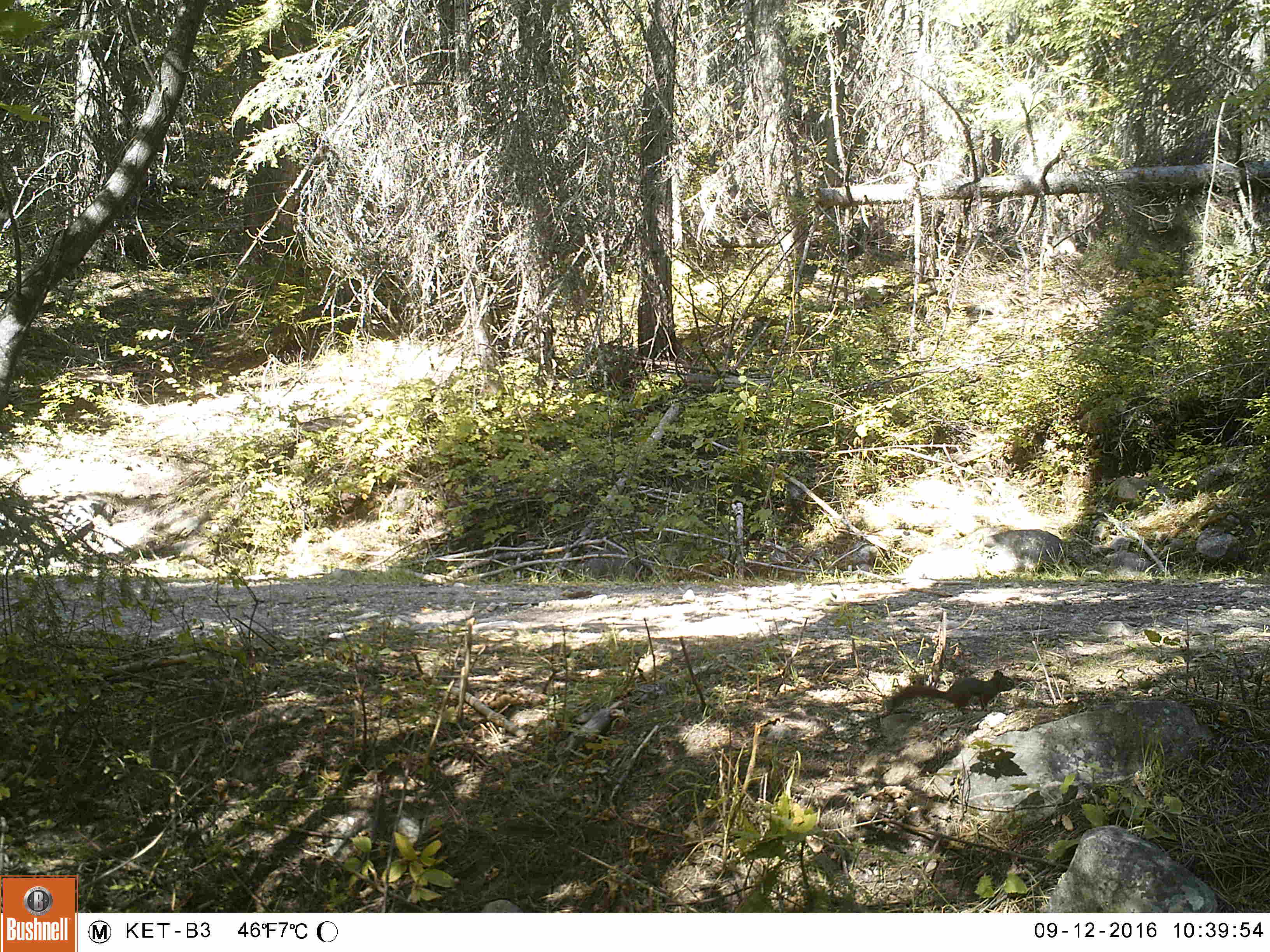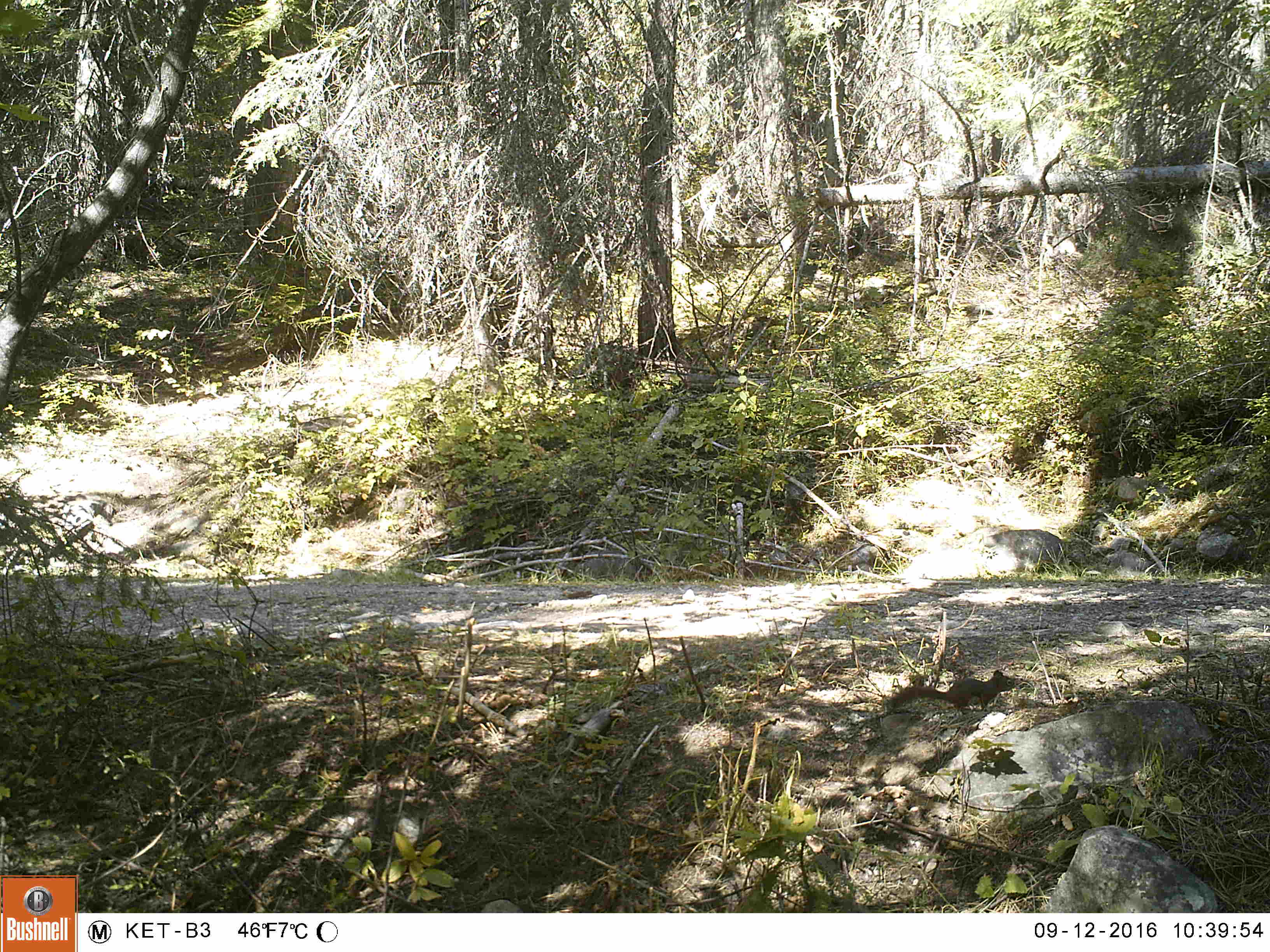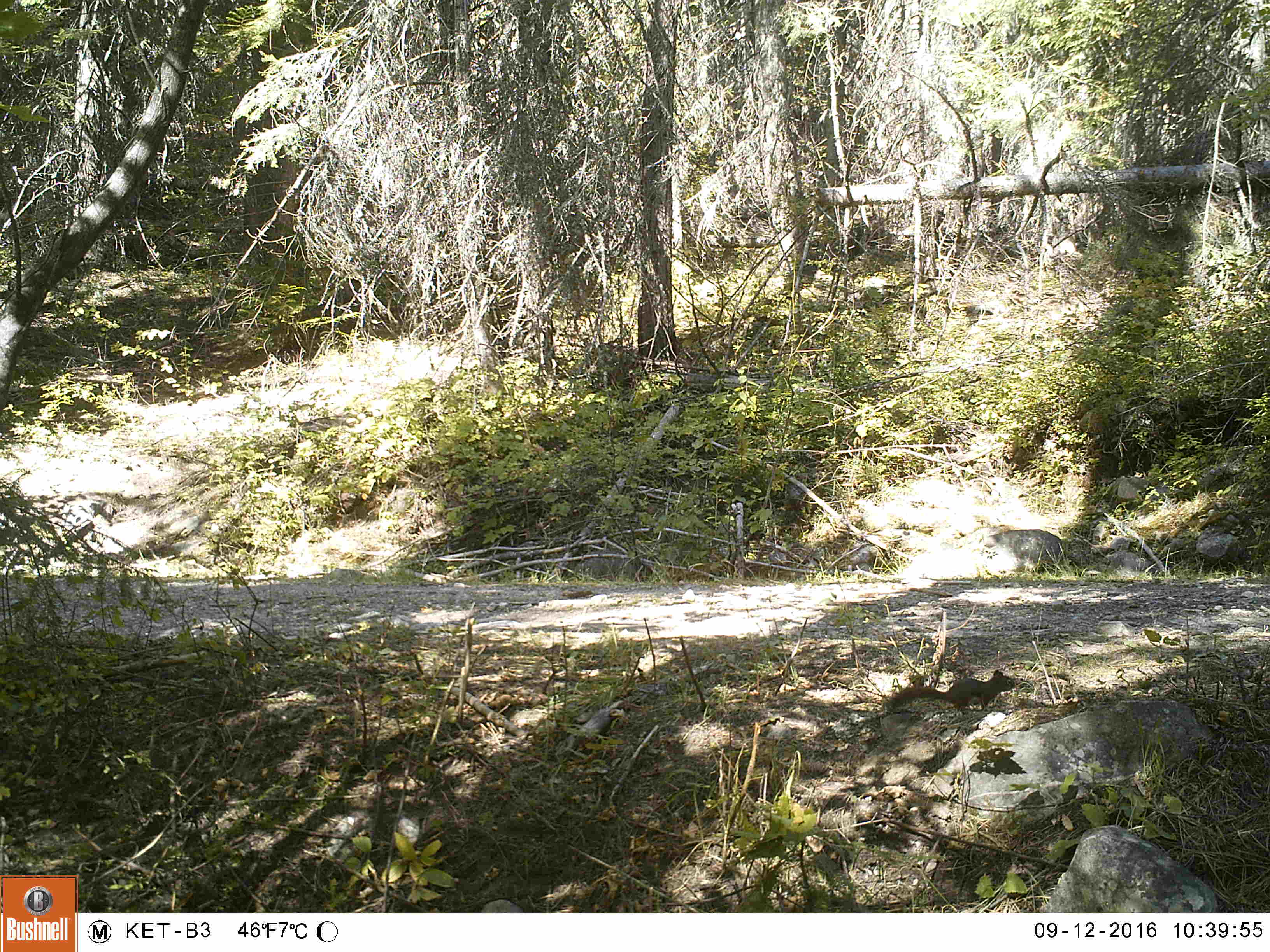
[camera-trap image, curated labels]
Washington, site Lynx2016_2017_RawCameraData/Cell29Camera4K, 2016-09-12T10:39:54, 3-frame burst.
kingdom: Animalia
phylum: Chordata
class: Mammalia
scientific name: Mammalia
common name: small mammal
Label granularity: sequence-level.